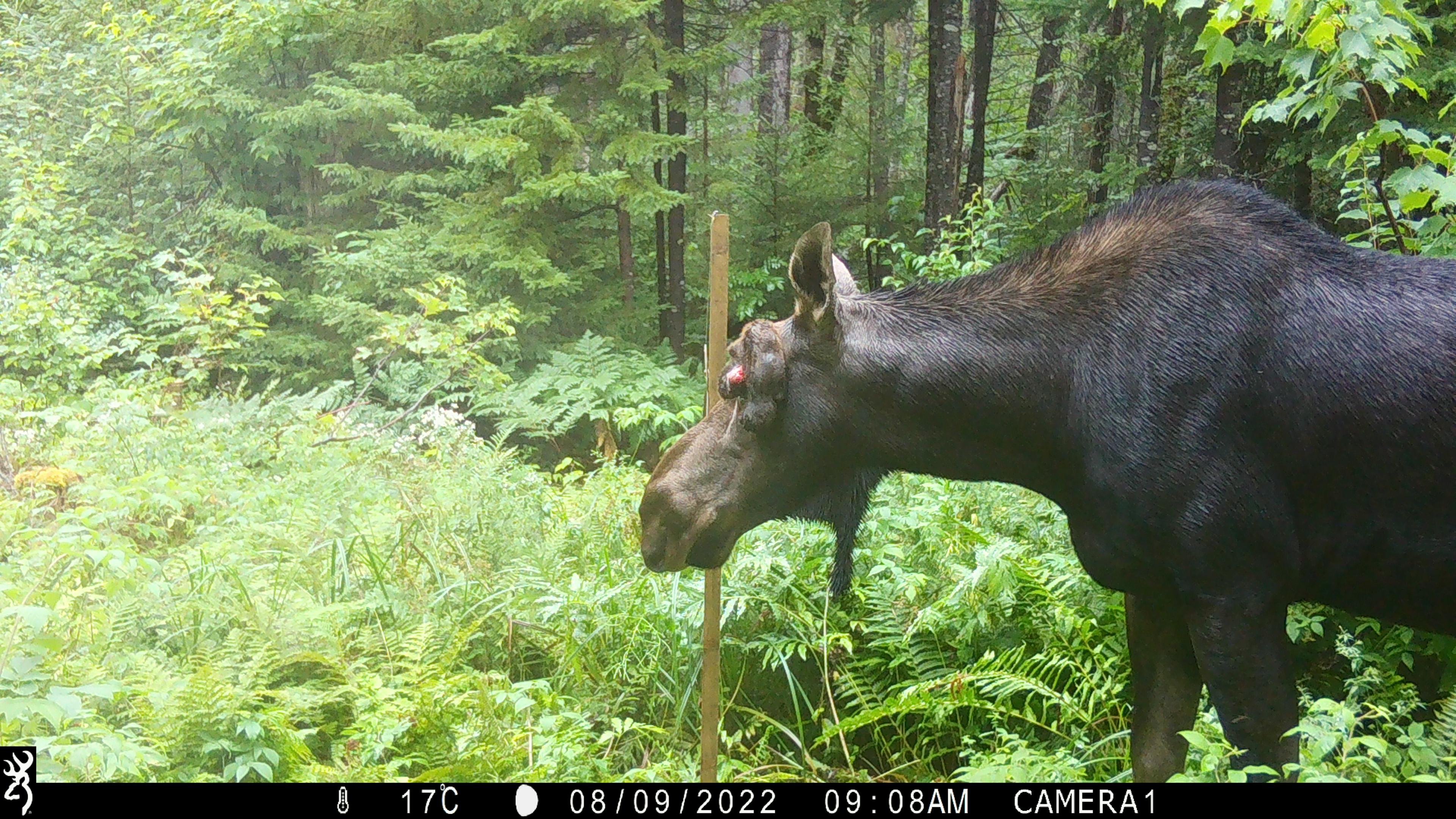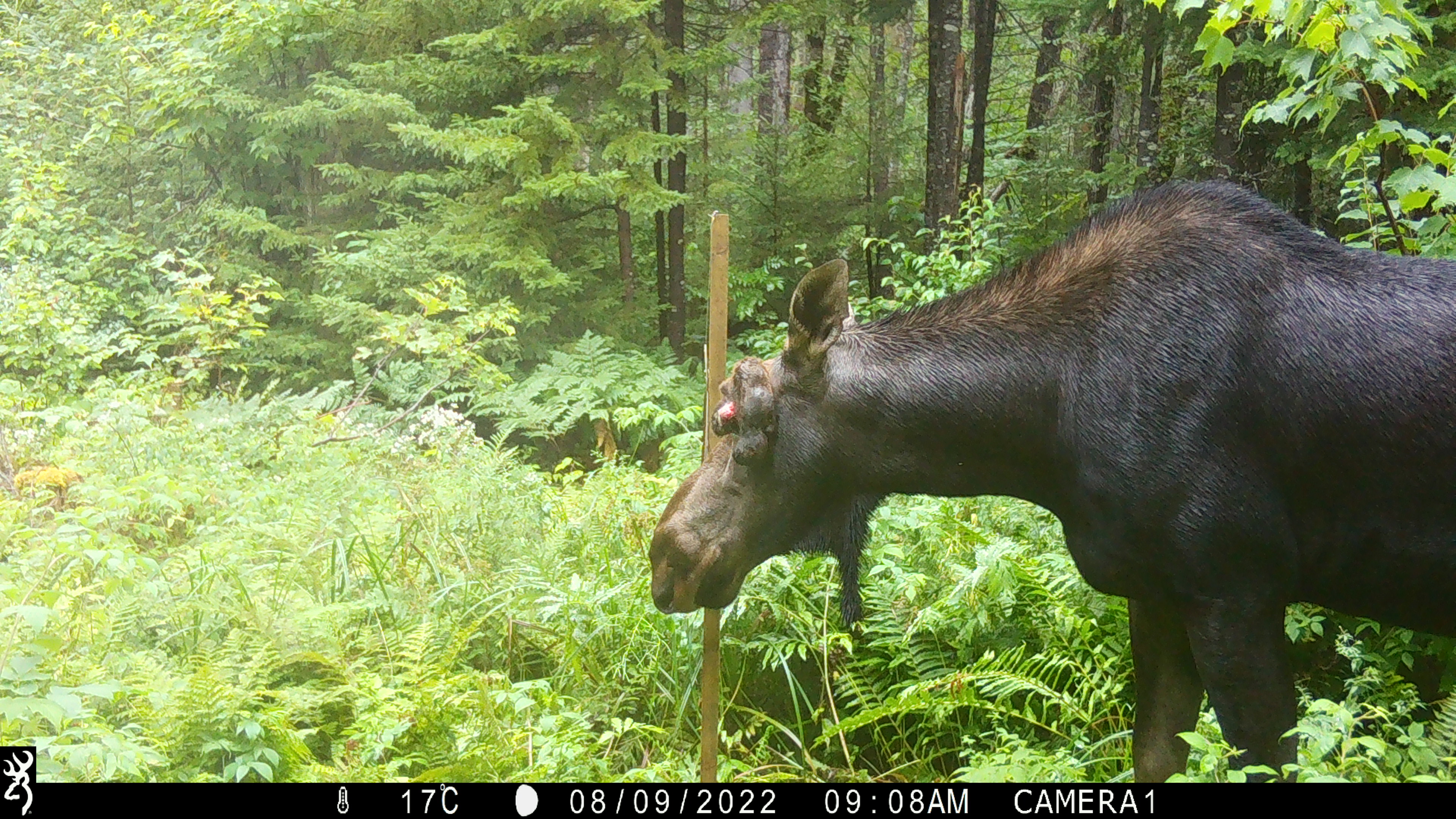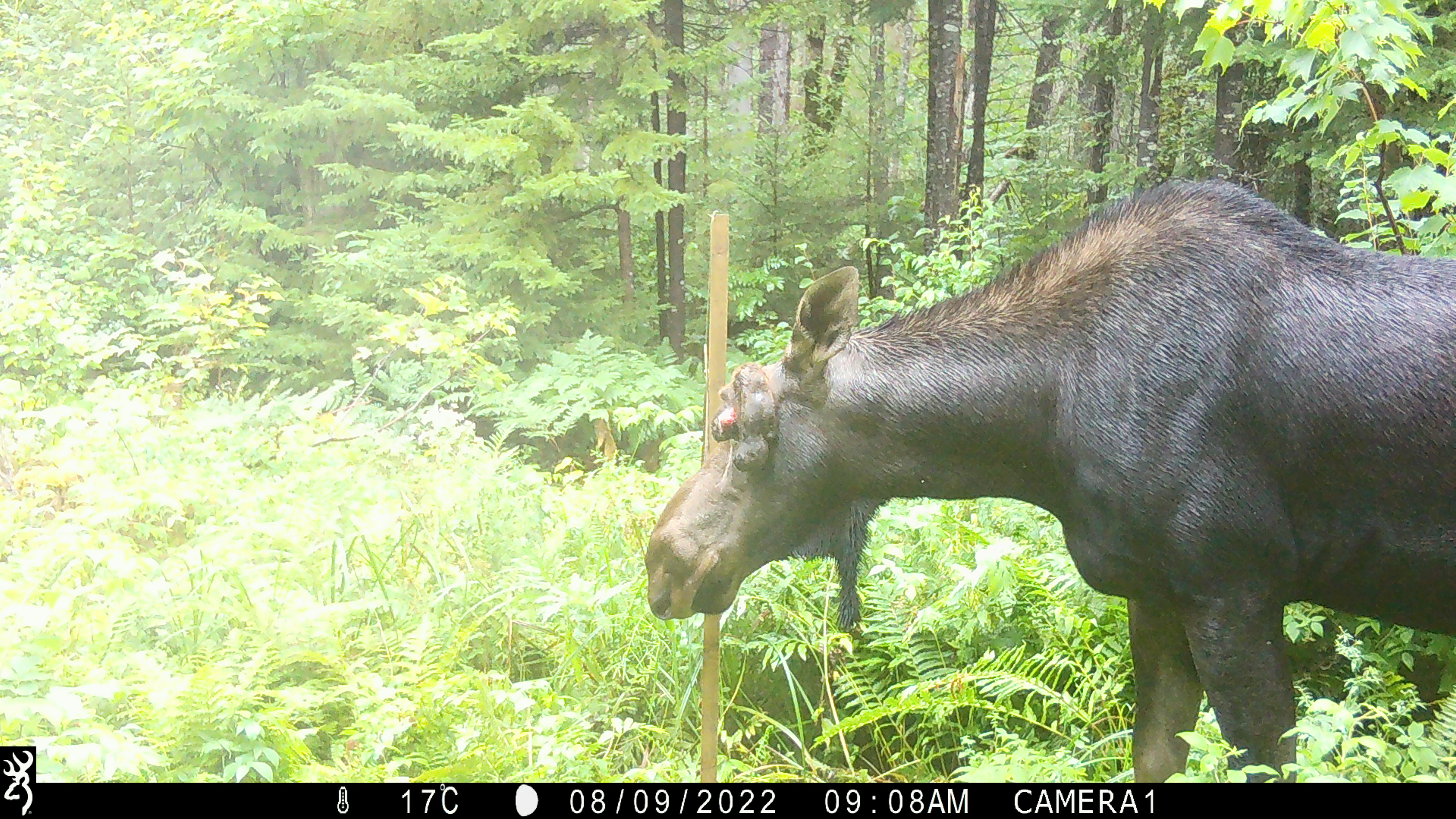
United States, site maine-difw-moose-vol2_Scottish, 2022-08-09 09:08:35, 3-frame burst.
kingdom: Animalia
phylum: Chordata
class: Mammalia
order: Artiodactyla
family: Cervidae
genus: Alces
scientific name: Alces alces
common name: moose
Moose (Alces alces).